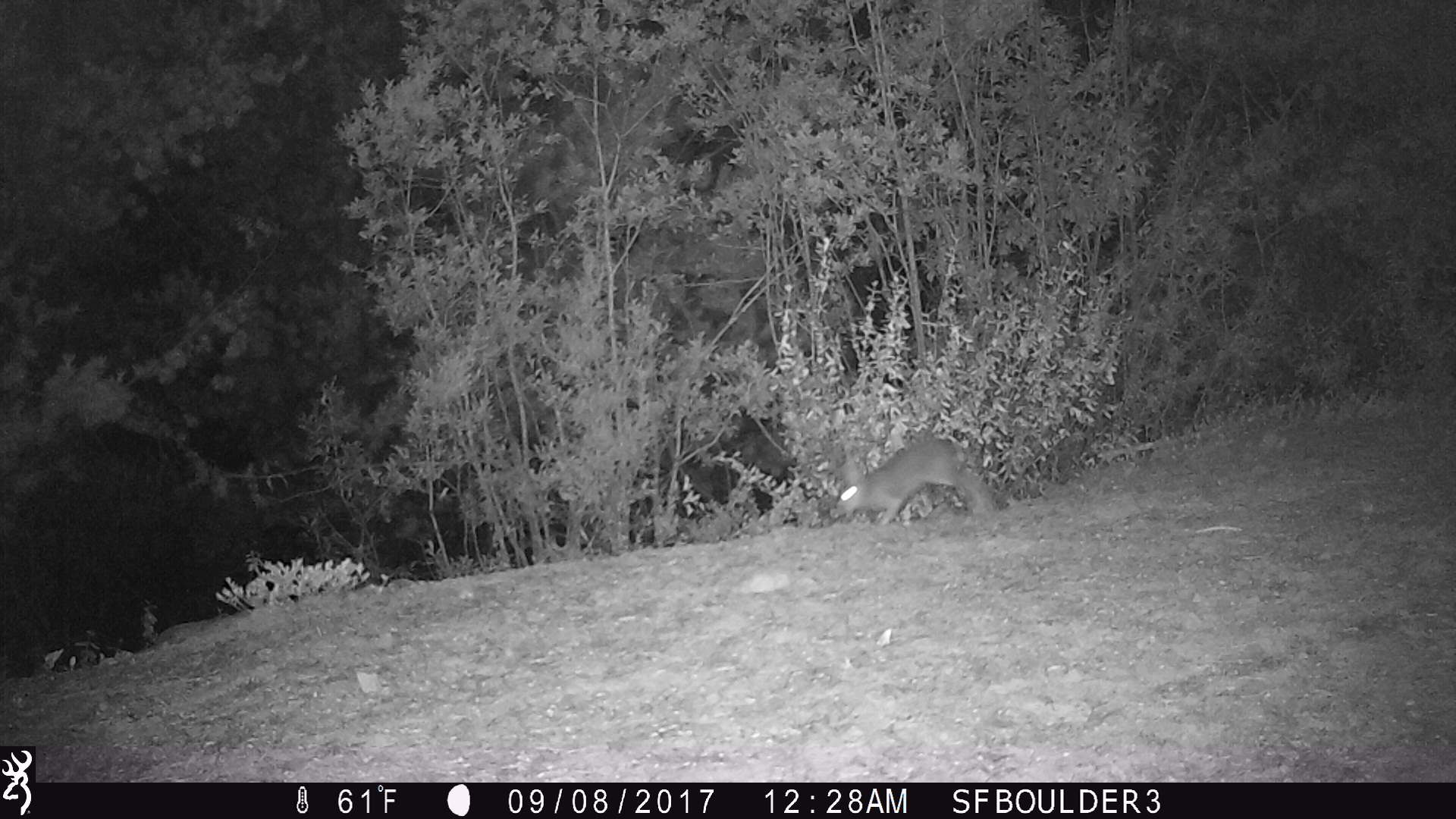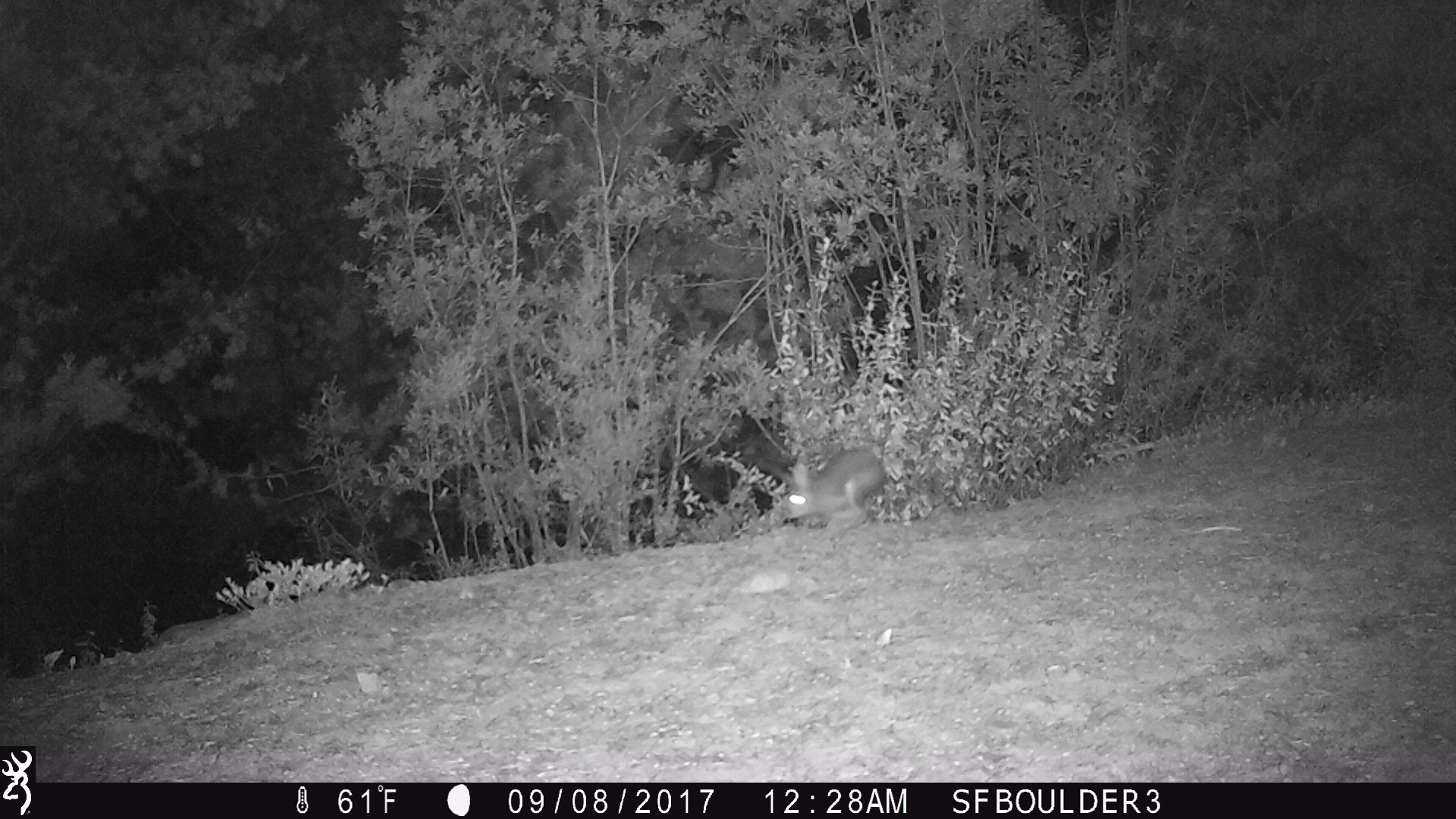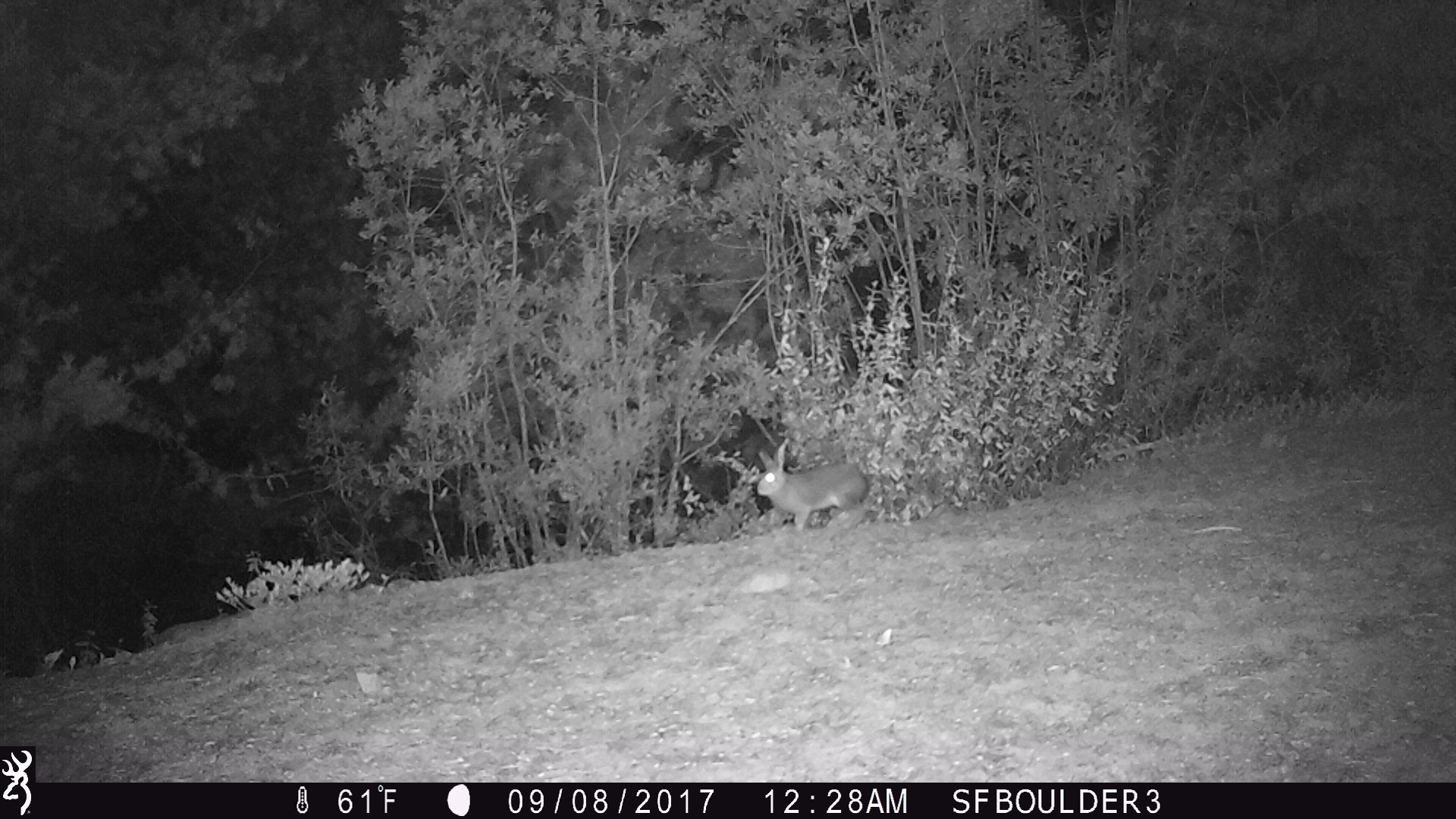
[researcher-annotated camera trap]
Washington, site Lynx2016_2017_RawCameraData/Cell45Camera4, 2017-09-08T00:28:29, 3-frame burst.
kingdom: Animalia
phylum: Chordata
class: Mammalia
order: Lagomorpha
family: Leporidae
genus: Lepus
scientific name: Lepus americanus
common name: snowshoe hare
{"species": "Lepus americanus (snowshoe hare)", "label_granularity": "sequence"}